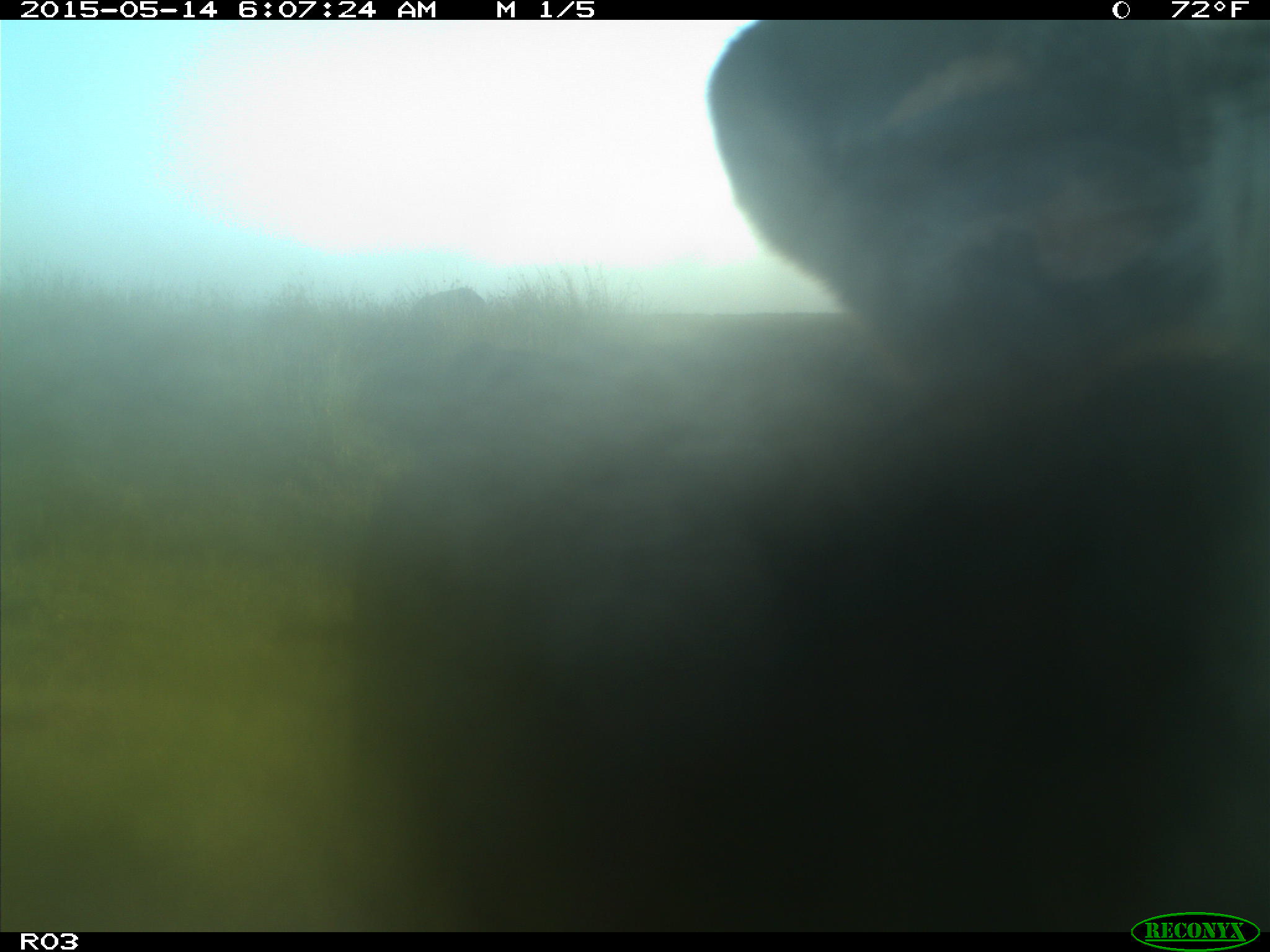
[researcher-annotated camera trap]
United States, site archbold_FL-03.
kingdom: Animalia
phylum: Chordata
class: Mammalia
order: Artiodactyla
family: Bovidae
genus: Bos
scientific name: Bos taurus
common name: domestic cow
Bos taurus (domestic cow).